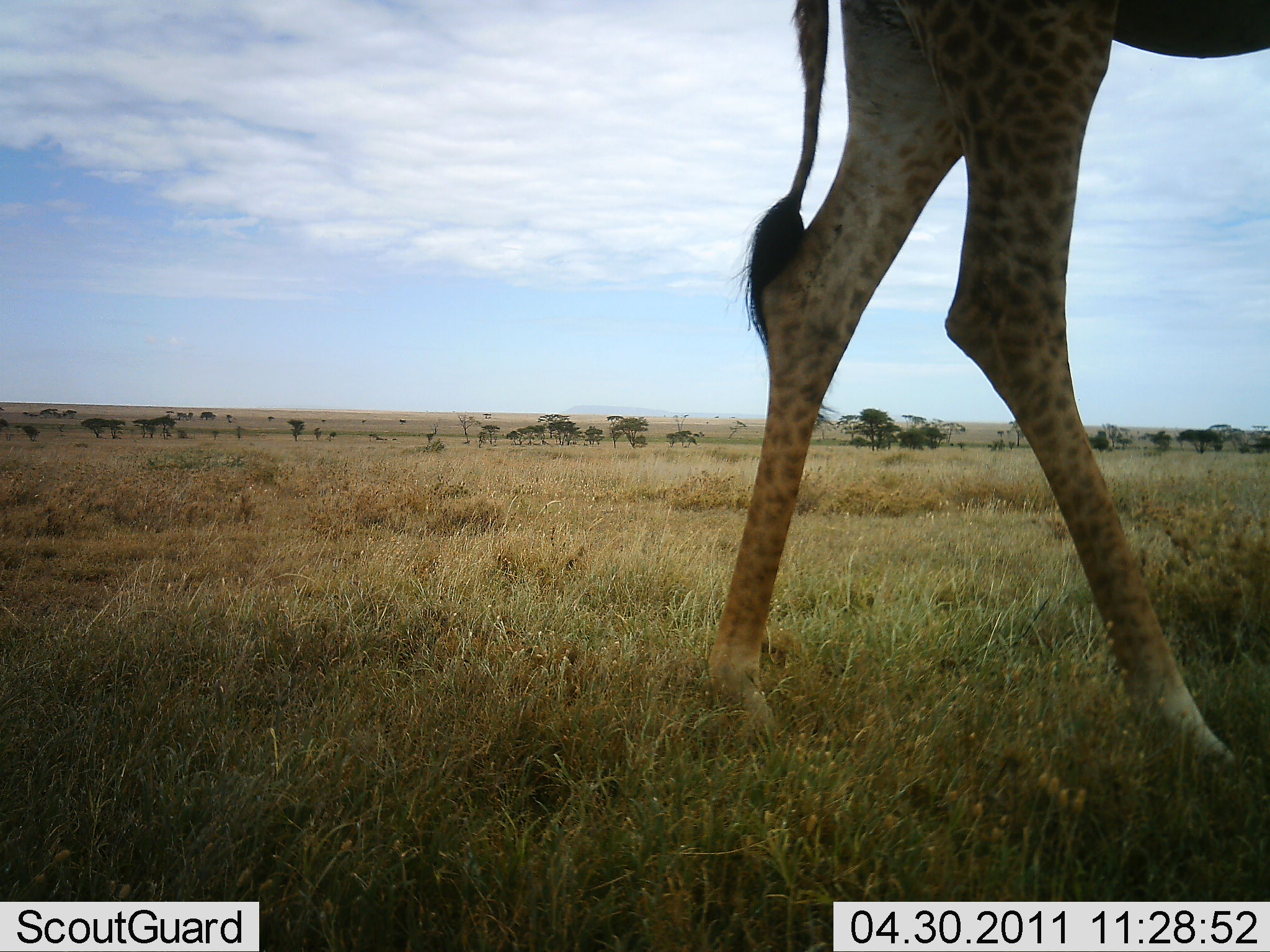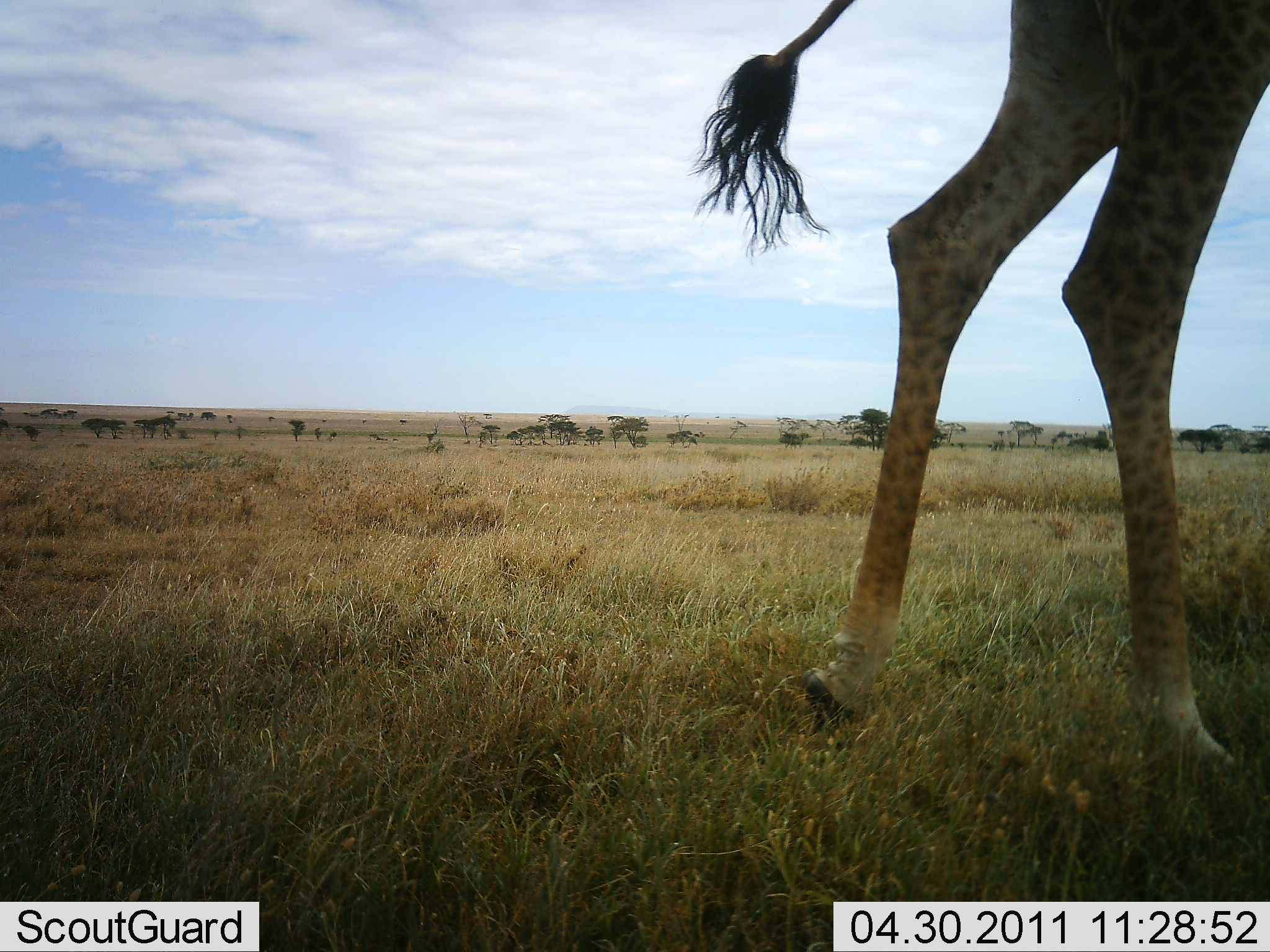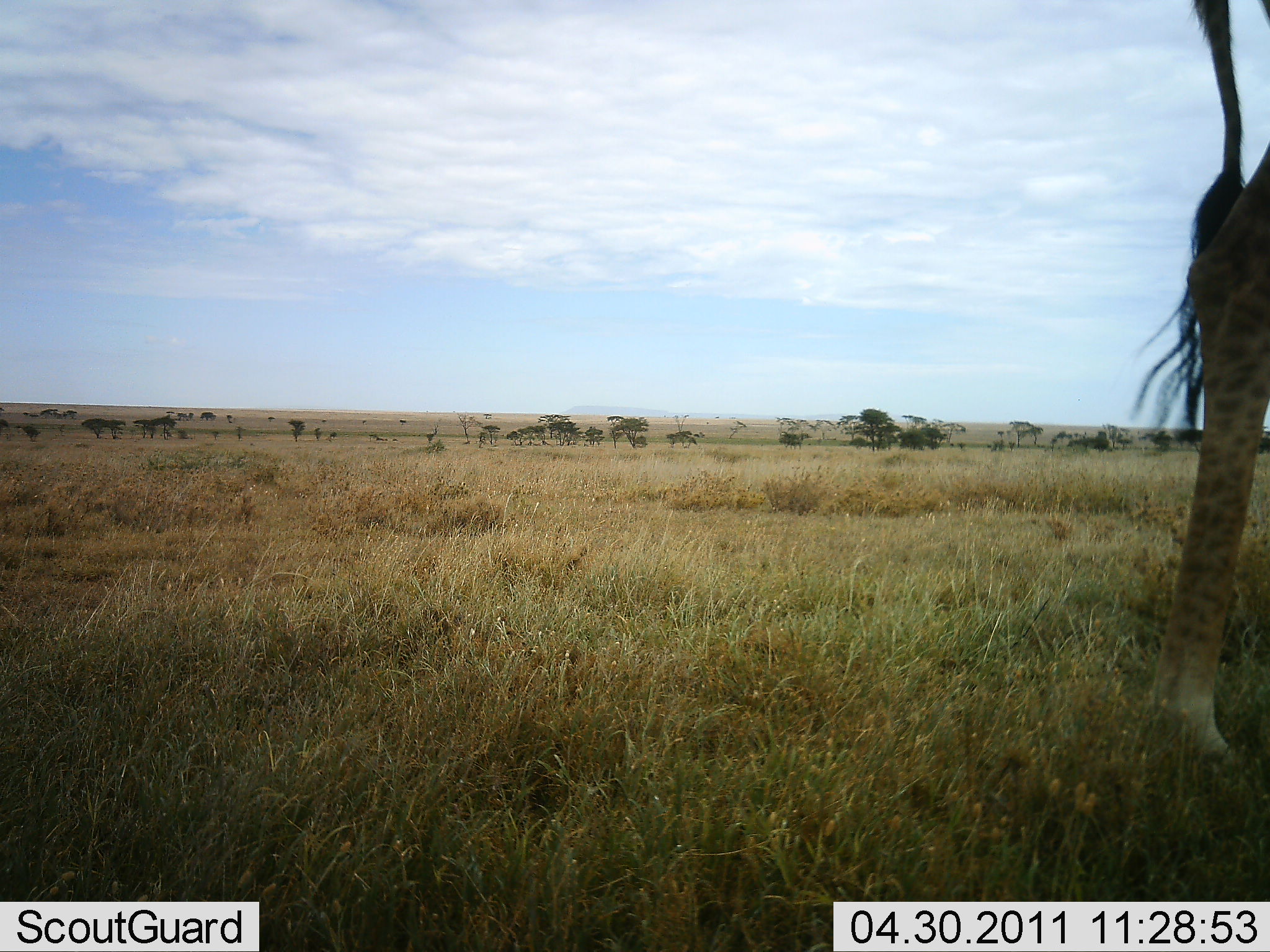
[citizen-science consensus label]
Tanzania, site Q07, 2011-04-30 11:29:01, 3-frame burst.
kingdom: Animalia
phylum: Chordata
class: Mammalia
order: Artiodactyla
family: Giraffidae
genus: Giraffa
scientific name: Giraffa camelopardalis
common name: giraffe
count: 1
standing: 0%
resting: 0%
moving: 100%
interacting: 0%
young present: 0%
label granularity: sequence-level